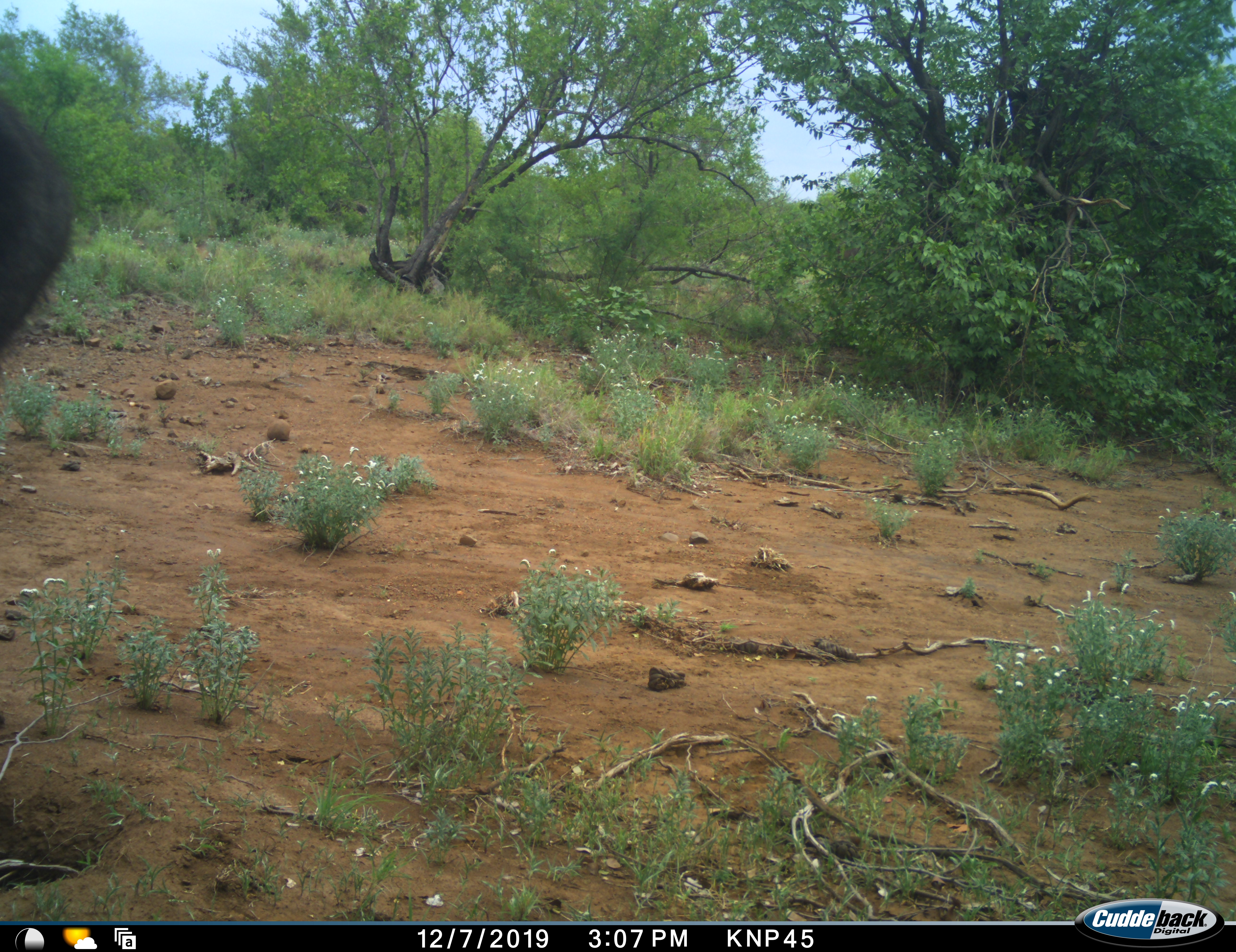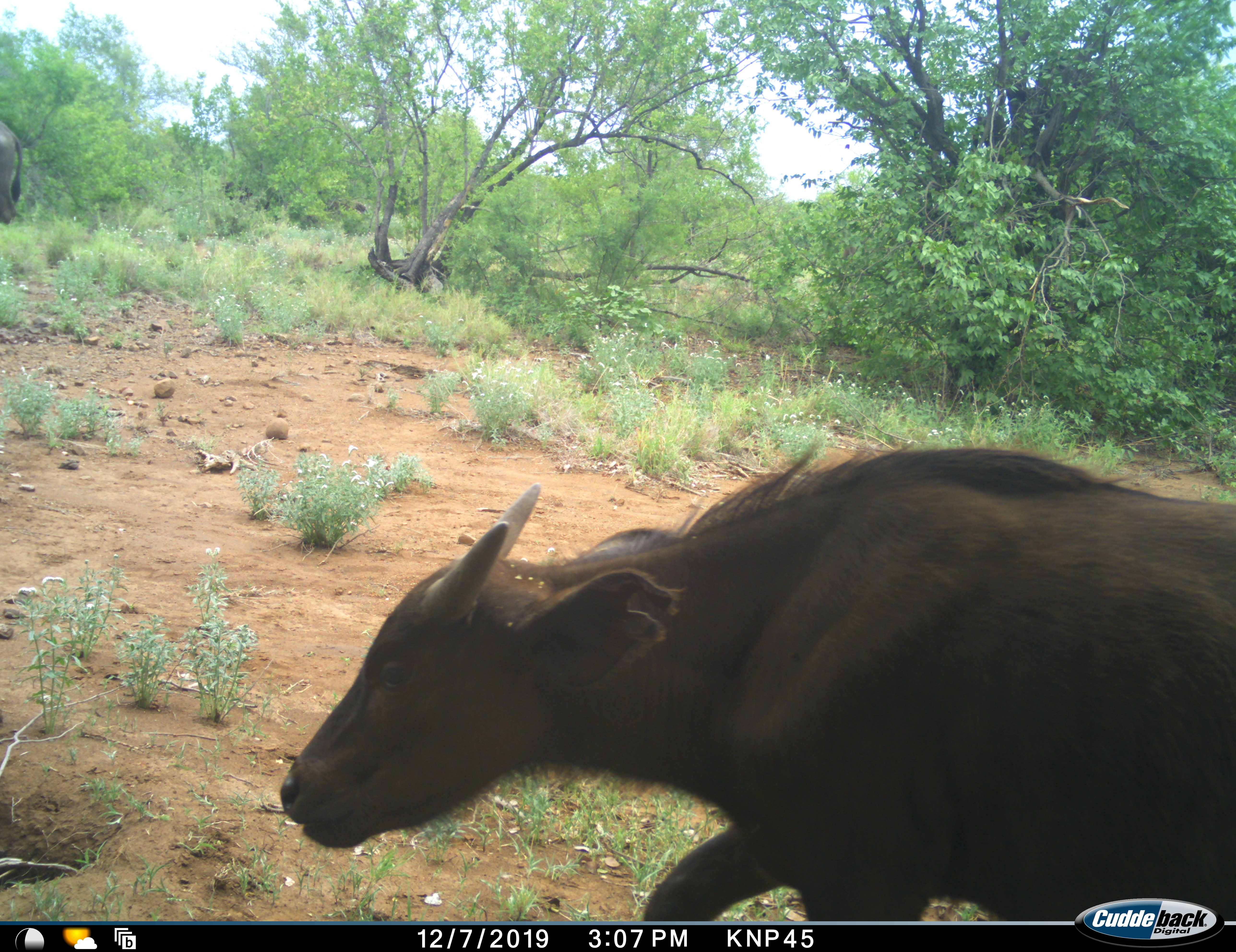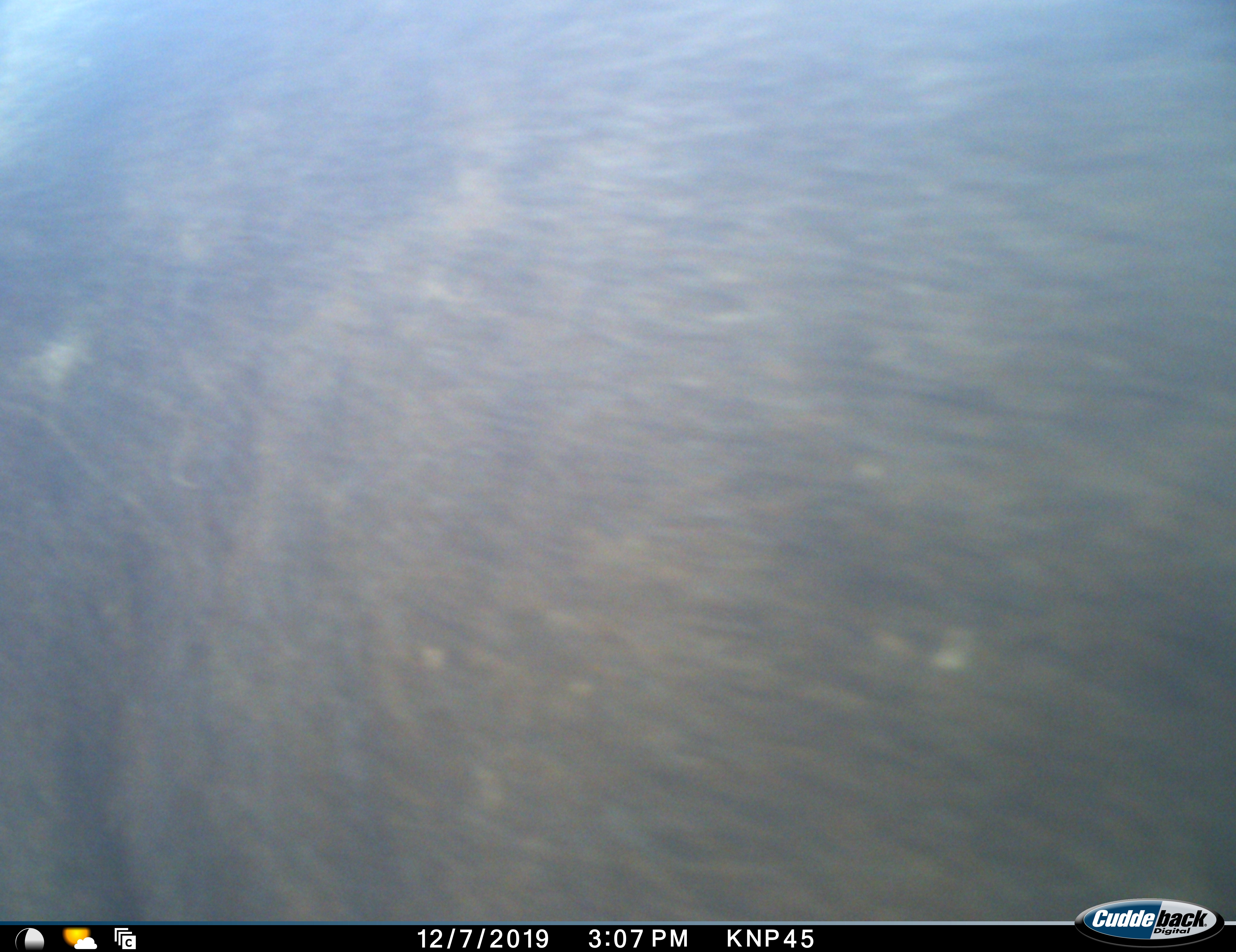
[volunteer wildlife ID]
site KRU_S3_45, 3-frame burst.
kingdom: Animalia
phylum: Chordata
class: Mammalia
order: Artiodactyla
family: Bovidae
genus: Syncerus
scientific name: Syncerus caffer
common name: african buffalo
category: buffalo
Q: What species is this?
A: Buffalo (african buffalo) (Syncerus caffer).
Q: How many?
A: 2.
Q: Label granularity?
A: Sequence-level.